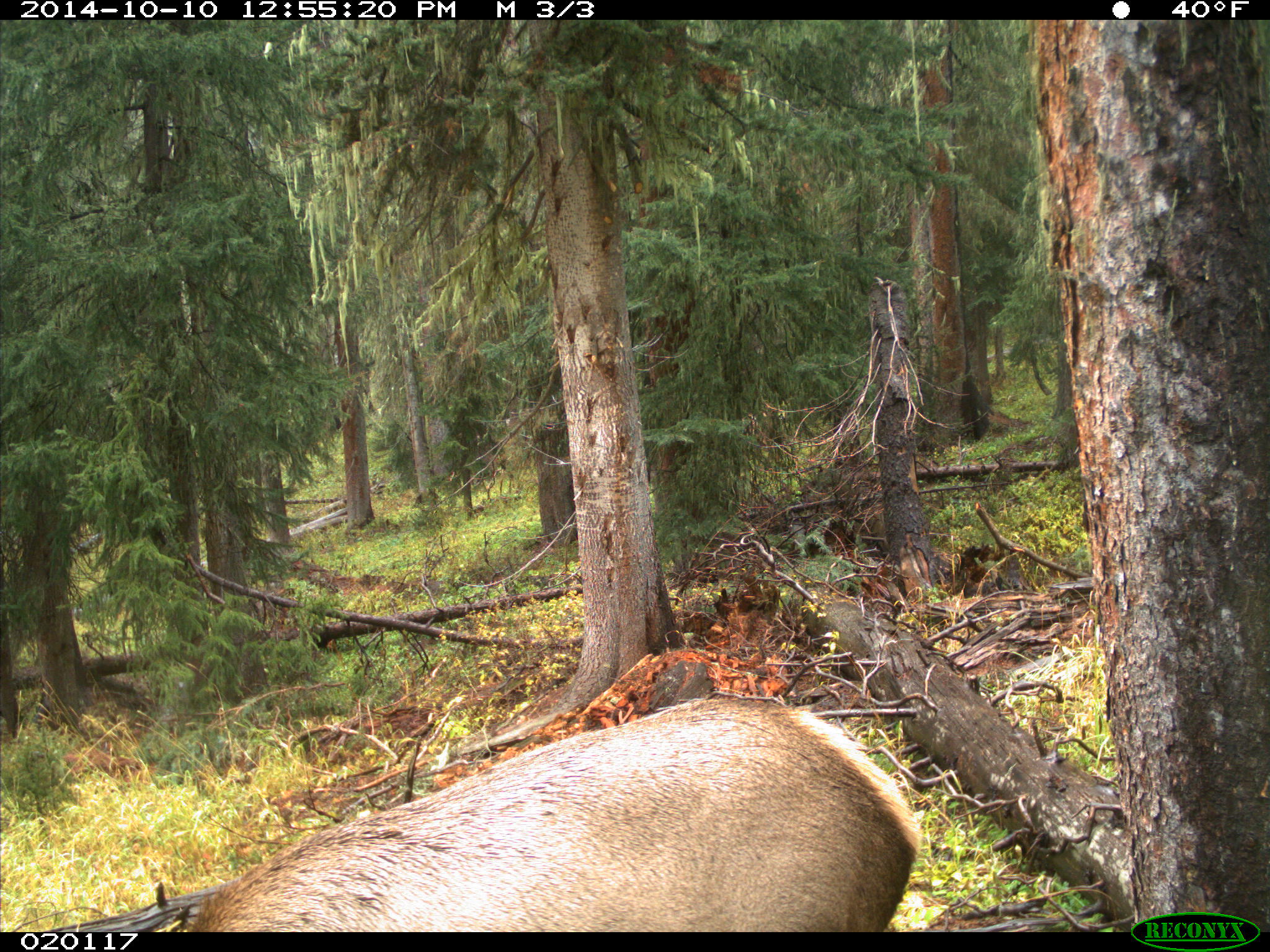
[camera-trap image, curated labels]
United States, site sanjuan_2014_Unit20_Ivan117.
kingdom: Animalia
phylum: Chordata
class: Mammalia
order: Artiodactyla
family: Cervidae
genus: Cervus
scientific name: Cervus elaphus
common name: red deer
Cervus elaphus (red deer).